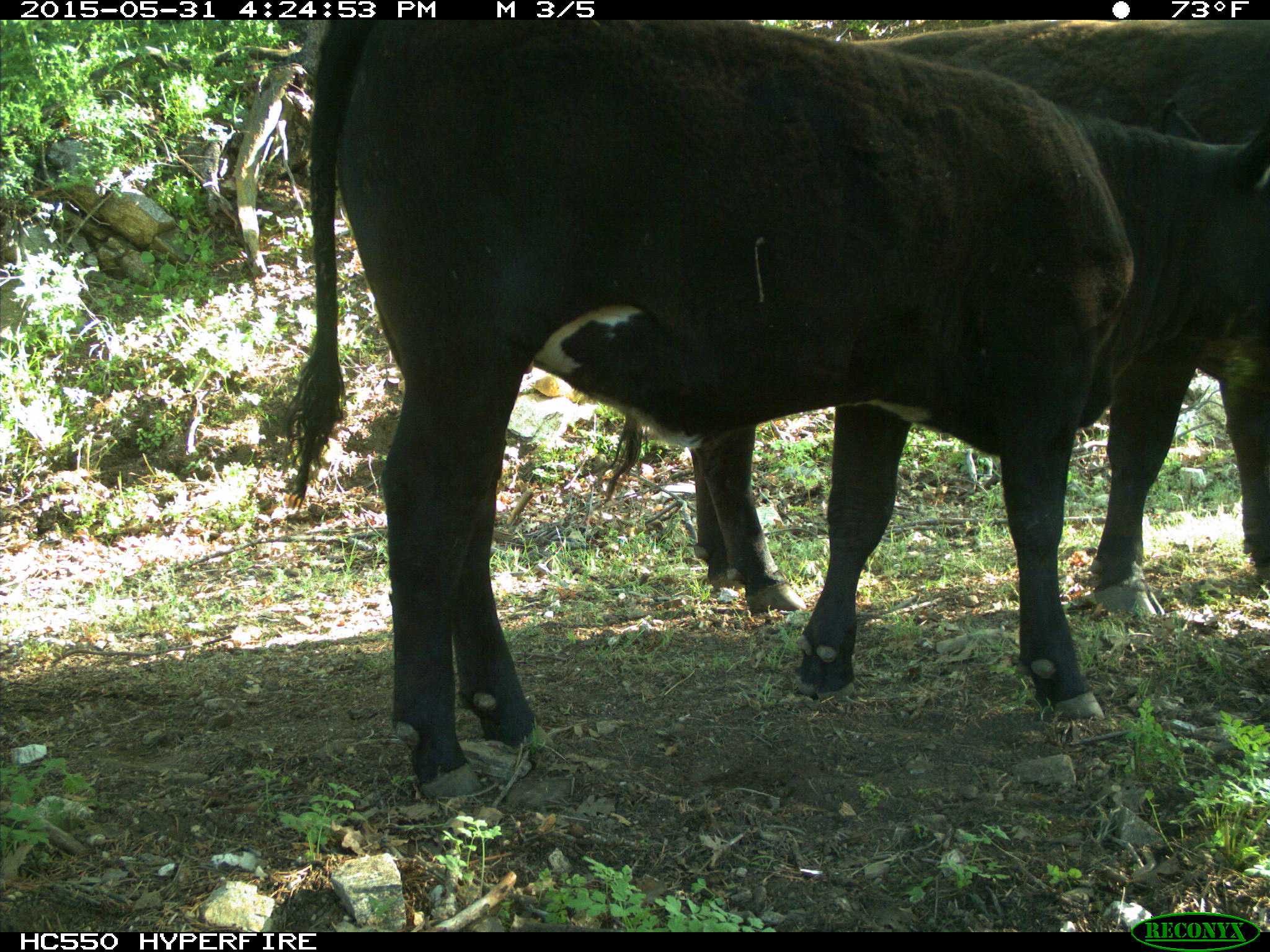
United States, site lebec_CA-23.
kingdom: Animalia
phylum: Chordata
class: Mammalia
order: Artiodactyla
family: Bovidae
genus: Bos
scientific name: Bos taurus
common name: domestic cow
Bos taurus (domestic cow).